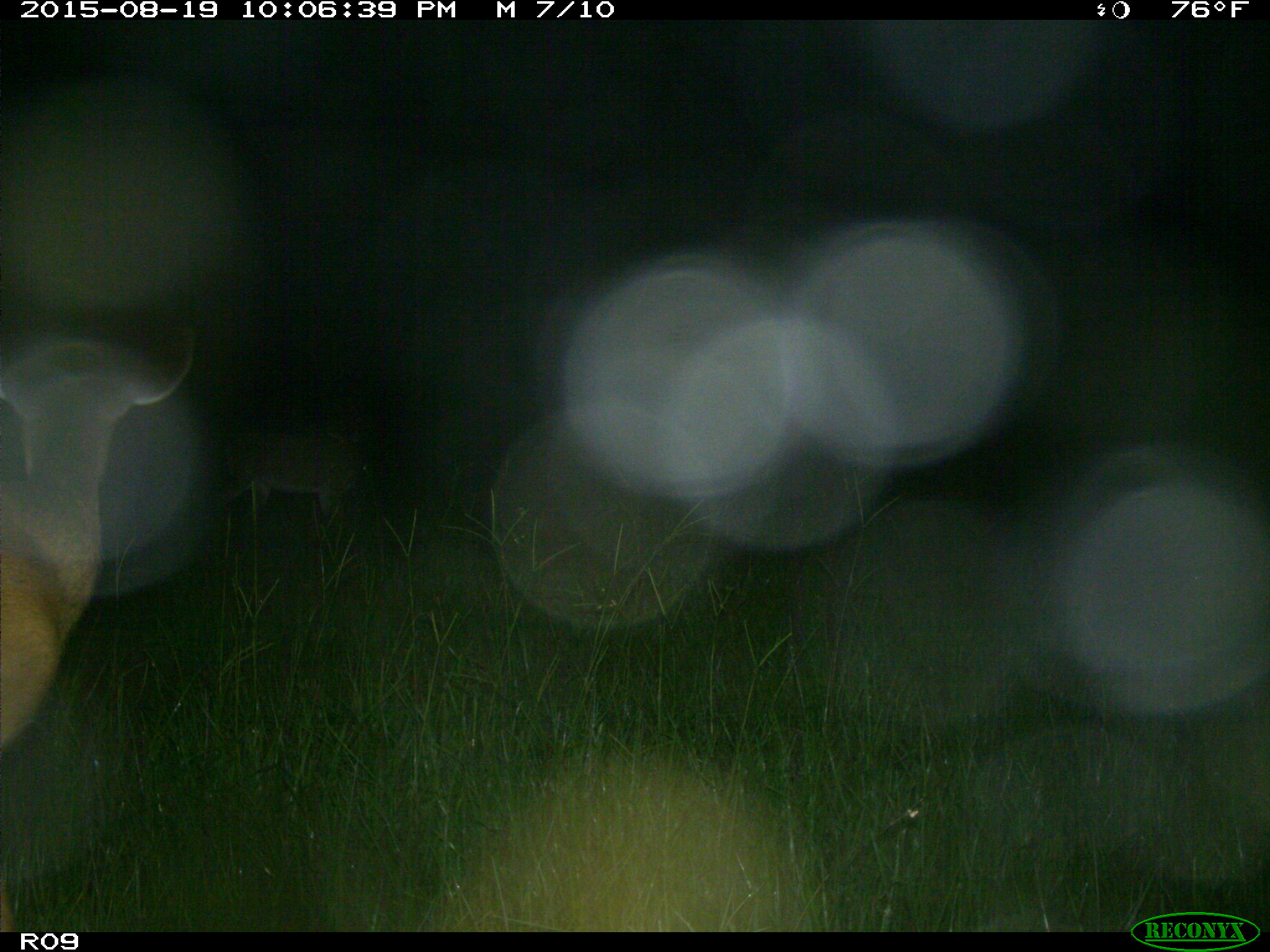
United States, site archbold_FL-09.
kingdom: Animalia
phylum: Chordata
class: Mammalia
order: Artiodactyla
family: Cervidae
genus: Odocoileus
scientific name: Odocoileus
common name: deer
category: unidentified deer